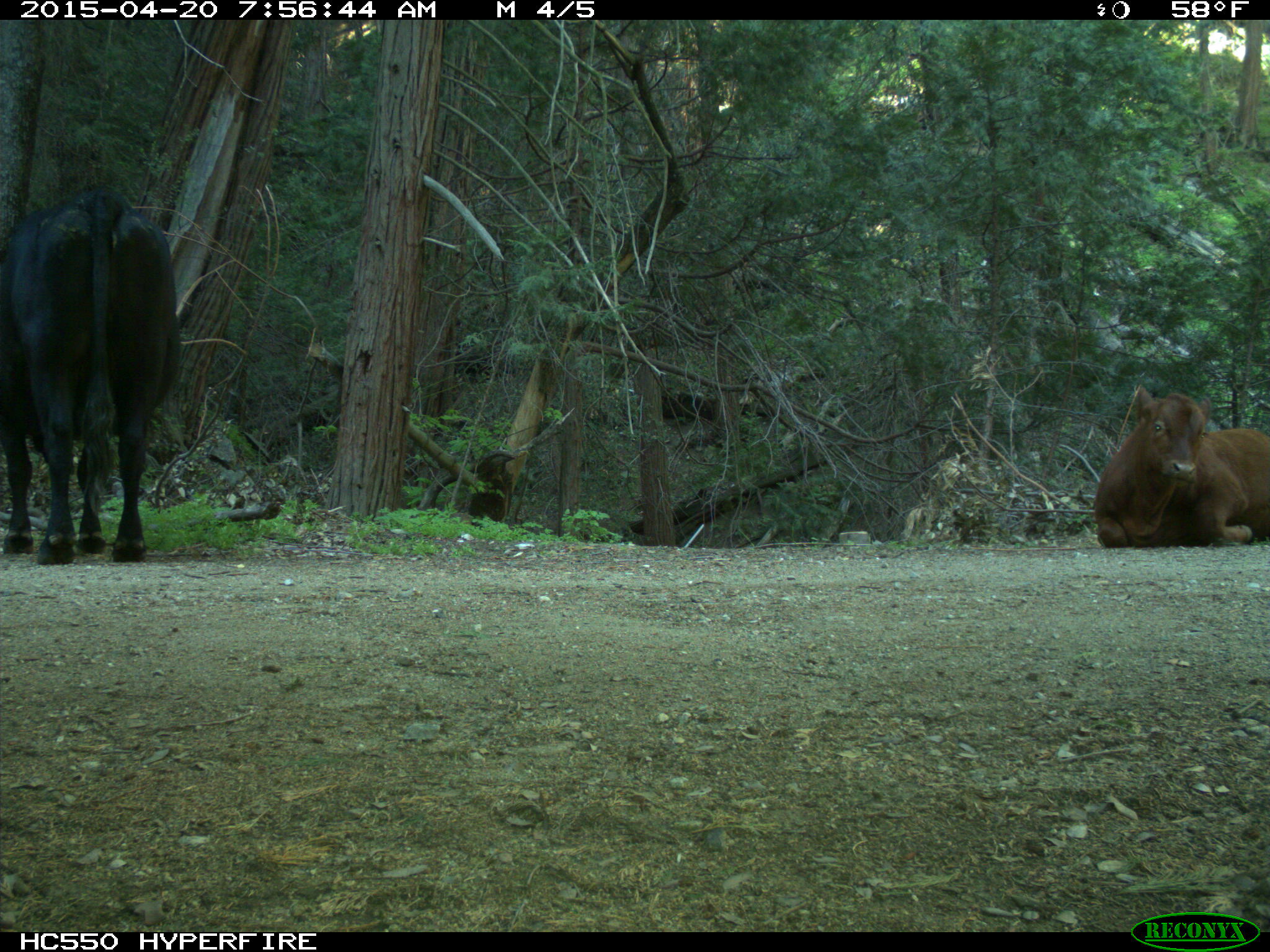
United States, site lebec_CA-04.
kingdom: Animalia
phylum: Chordata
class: Mammalia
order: Artiodactyla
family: Bovidae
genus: Bos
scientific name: Bos taurus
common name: domestic cow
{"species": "Bos taurus (domestic cow)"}